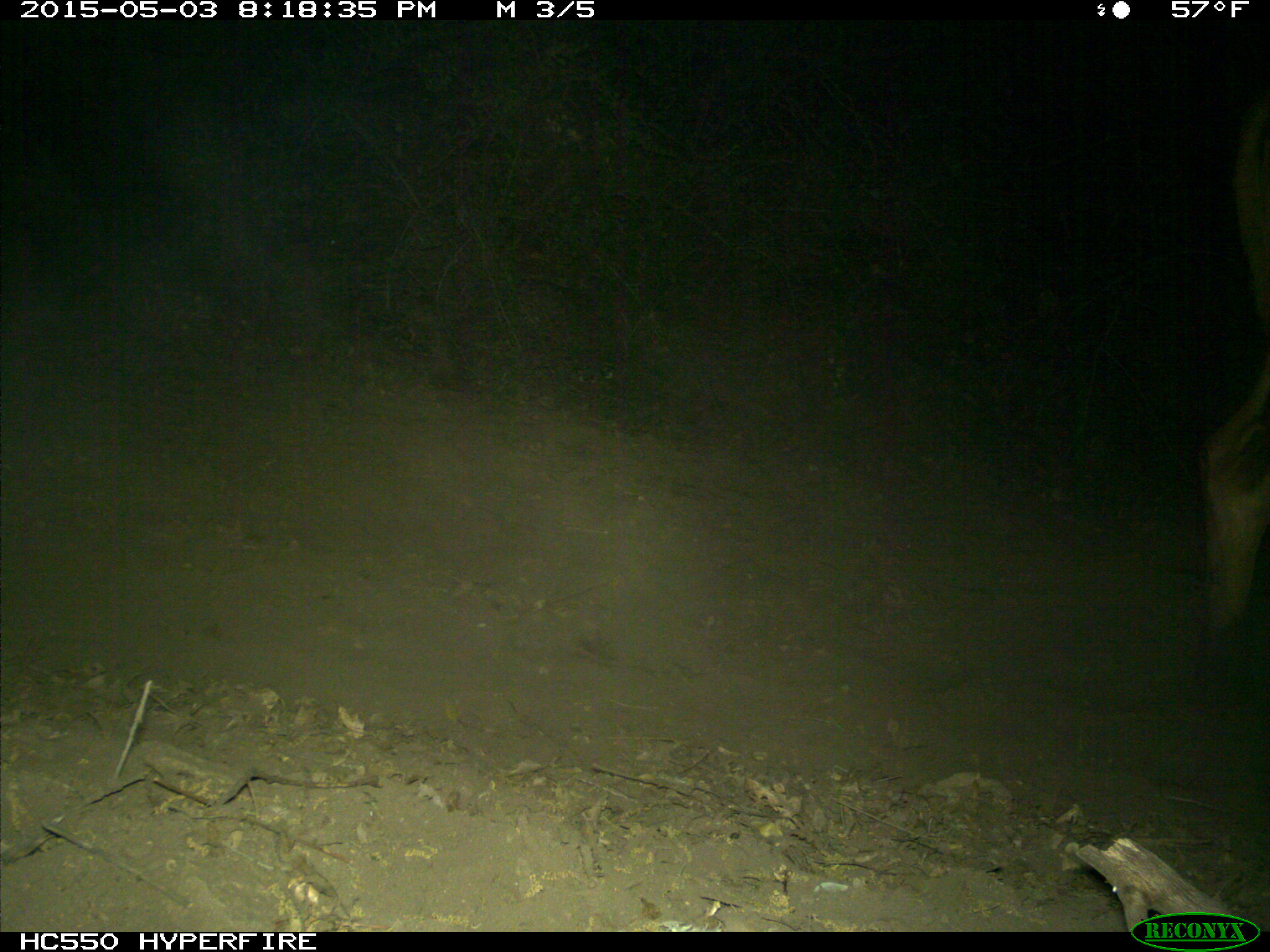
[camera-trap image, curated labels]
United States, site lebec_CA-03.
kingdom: Animalia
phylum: Chordata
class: Mammalia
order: Artiodactyla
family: Bovidae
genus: Bos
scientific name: Bos taurus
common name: domestic cow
Bos taurus (domestic cow).